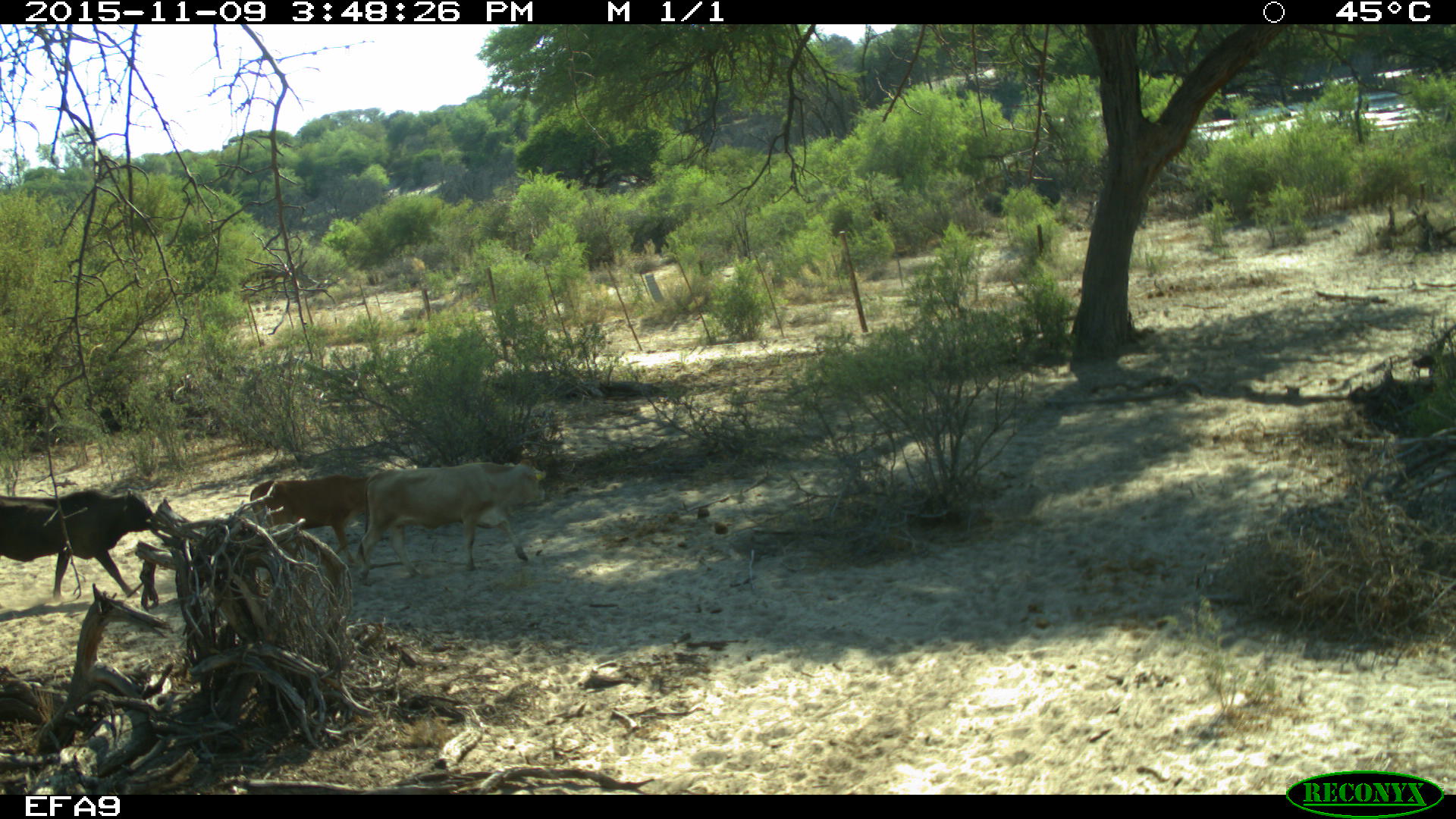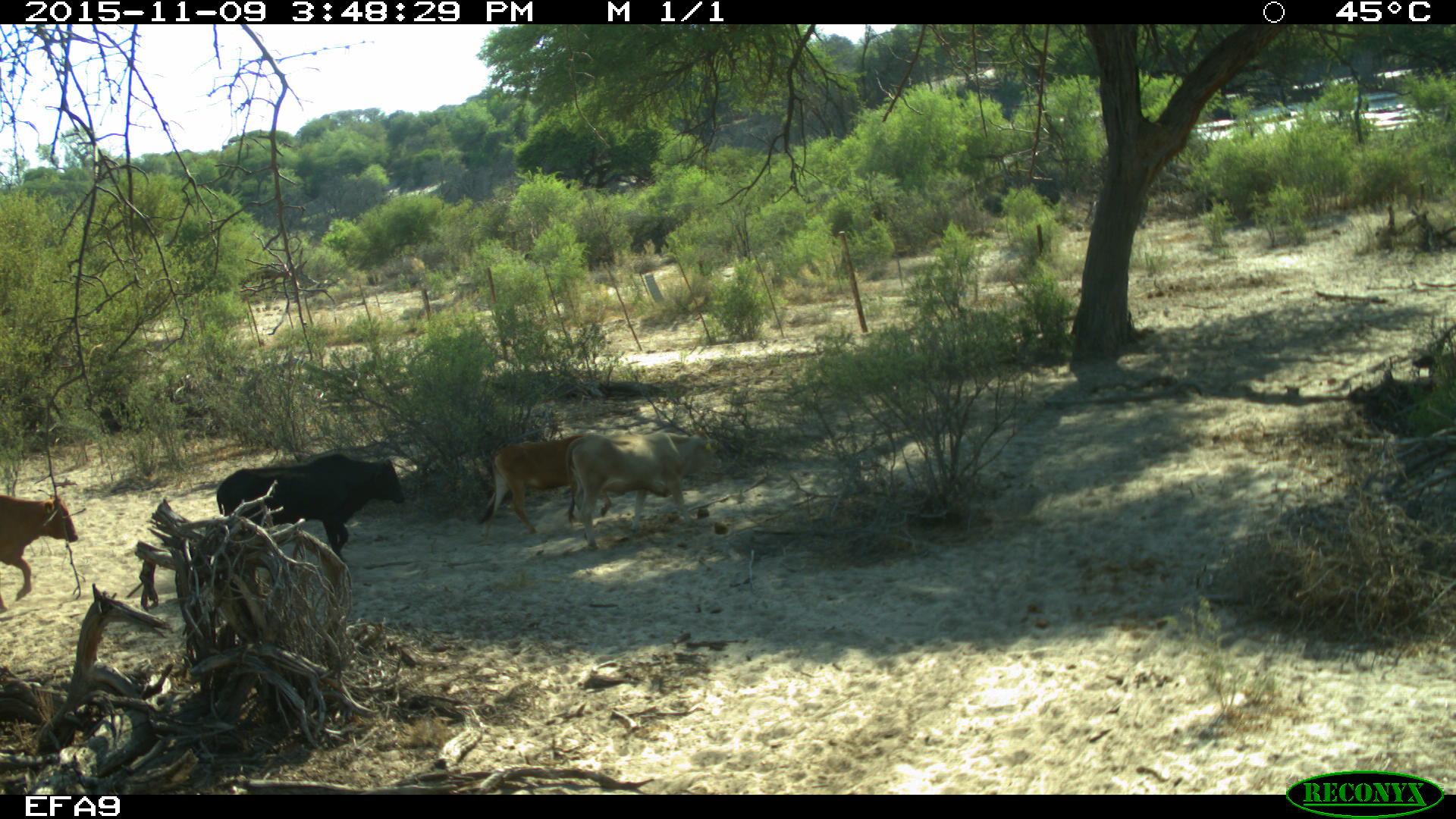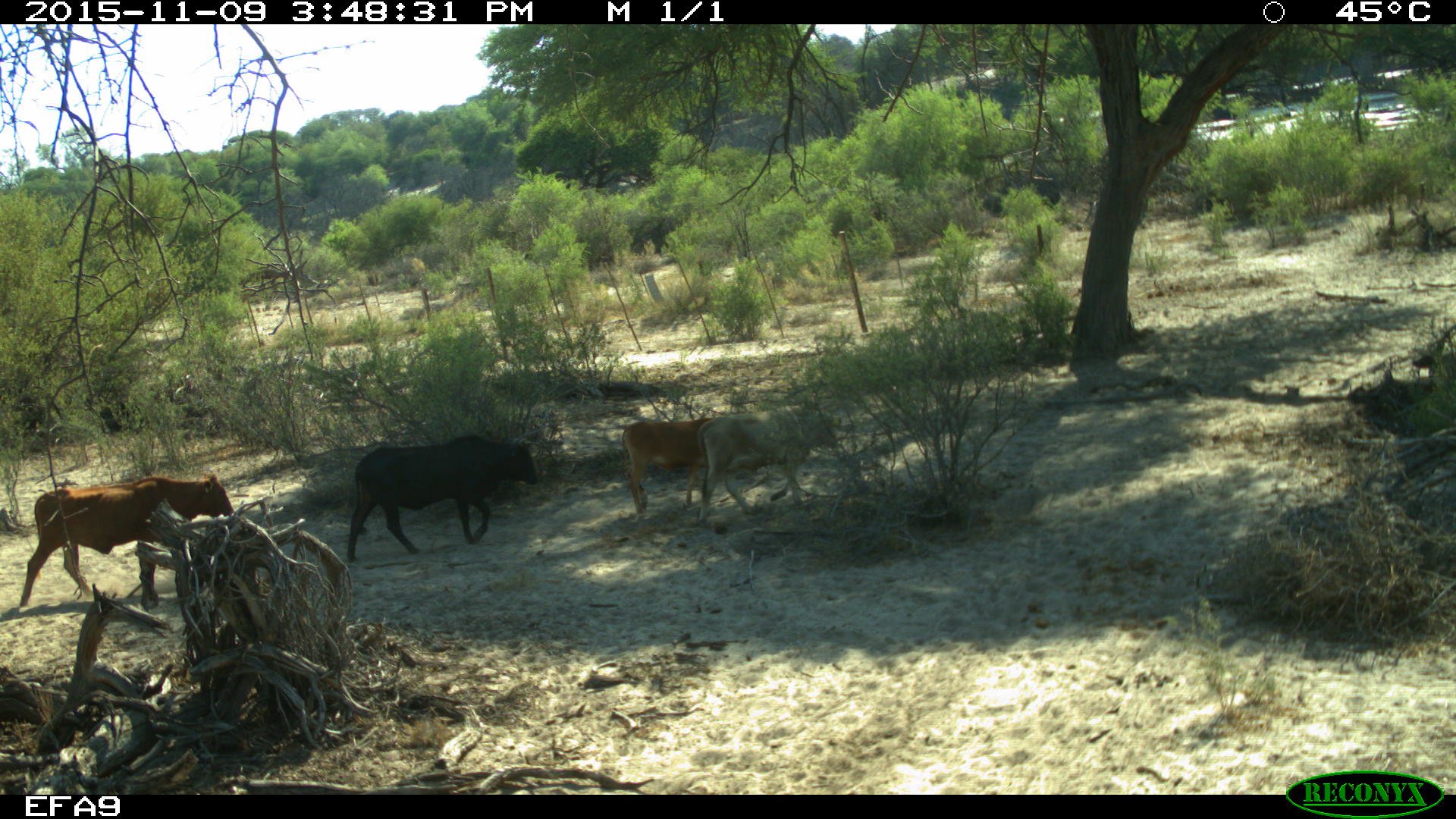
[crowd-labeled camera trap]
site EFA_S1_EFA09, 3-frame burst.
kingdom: Animalia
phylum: Chordata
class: Mammalia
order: Artiodactyla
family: Bovidae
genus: Bos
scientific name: Bos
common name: cattle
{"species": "cattle (Bos)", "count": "4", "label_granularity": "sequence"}